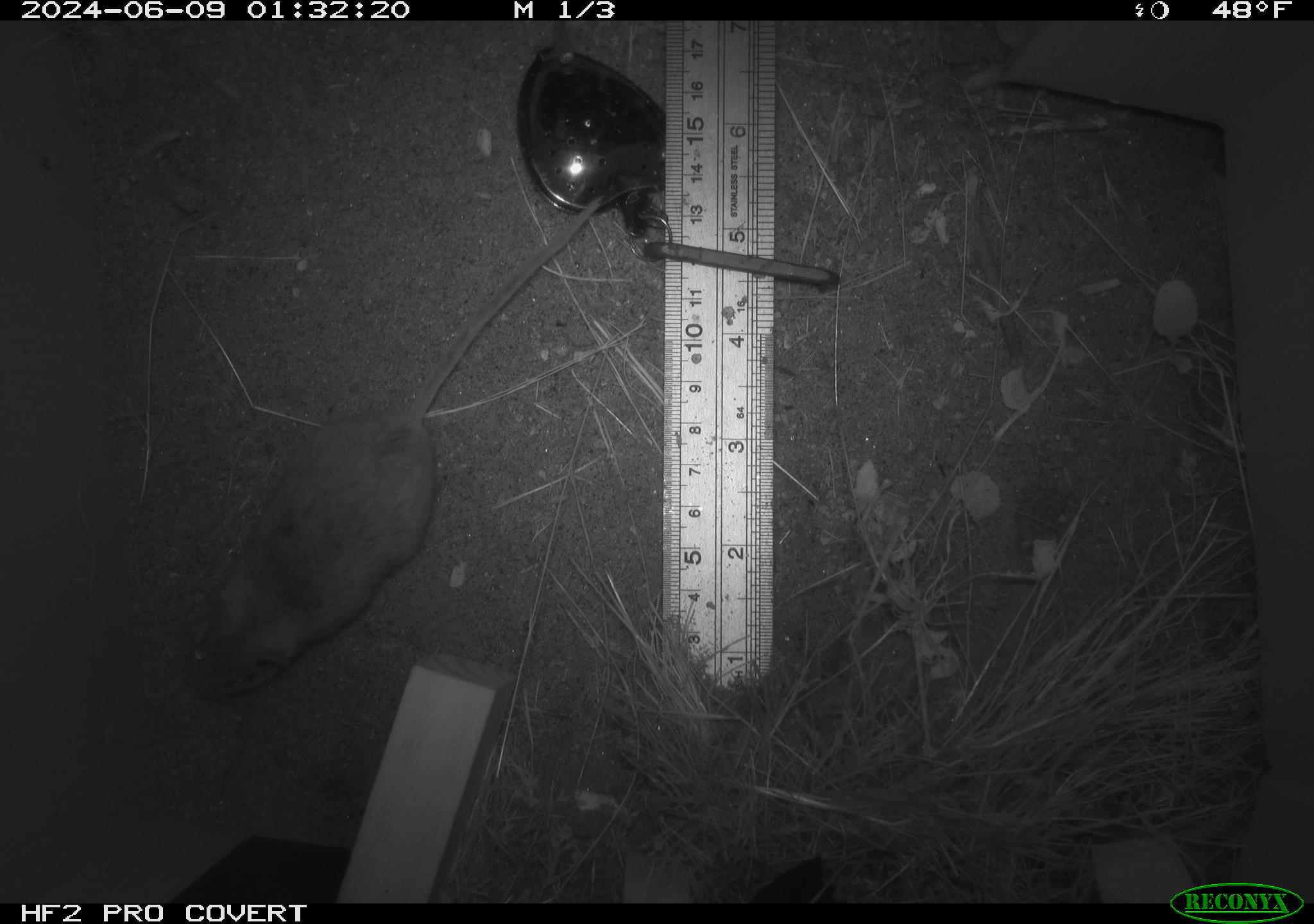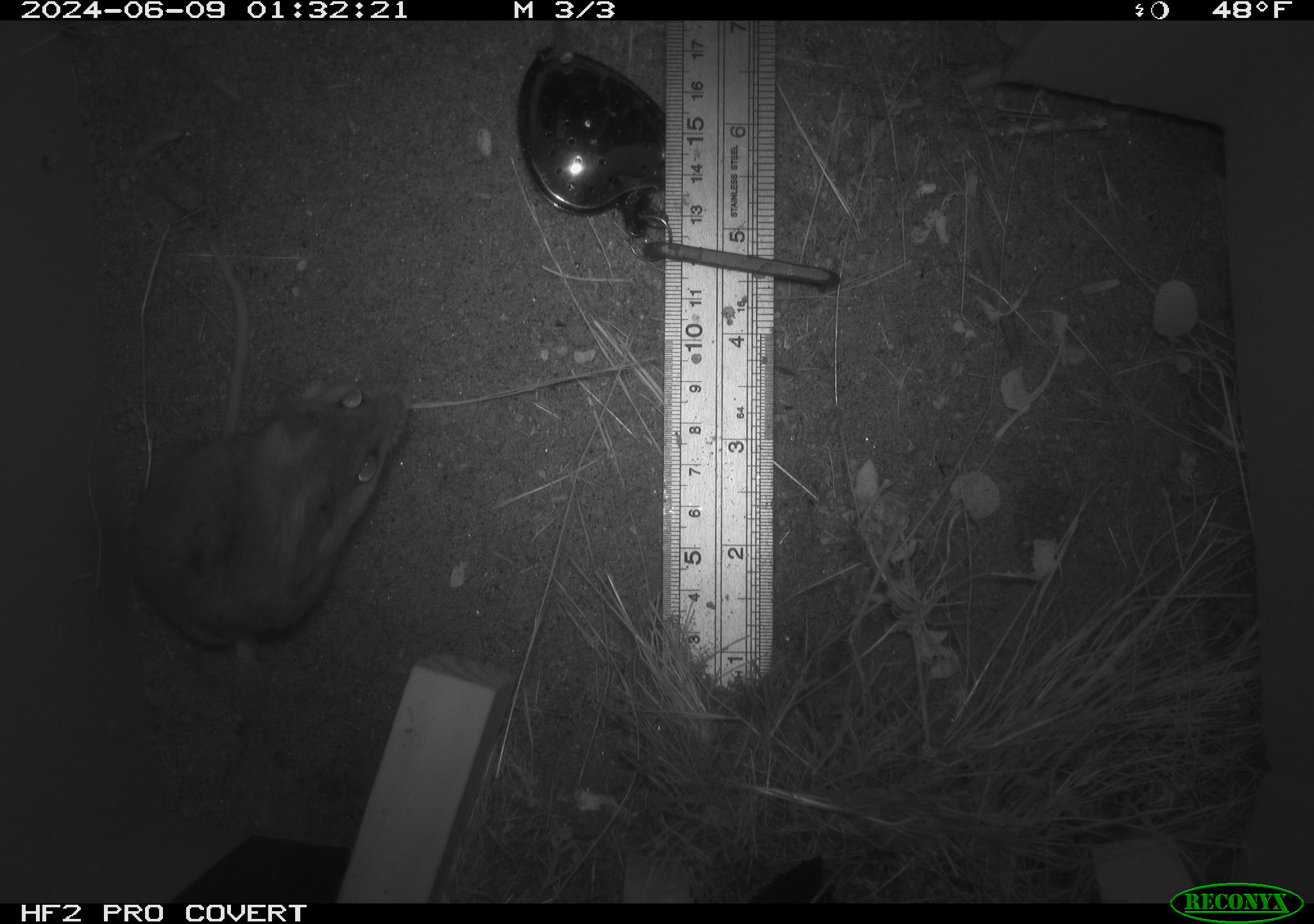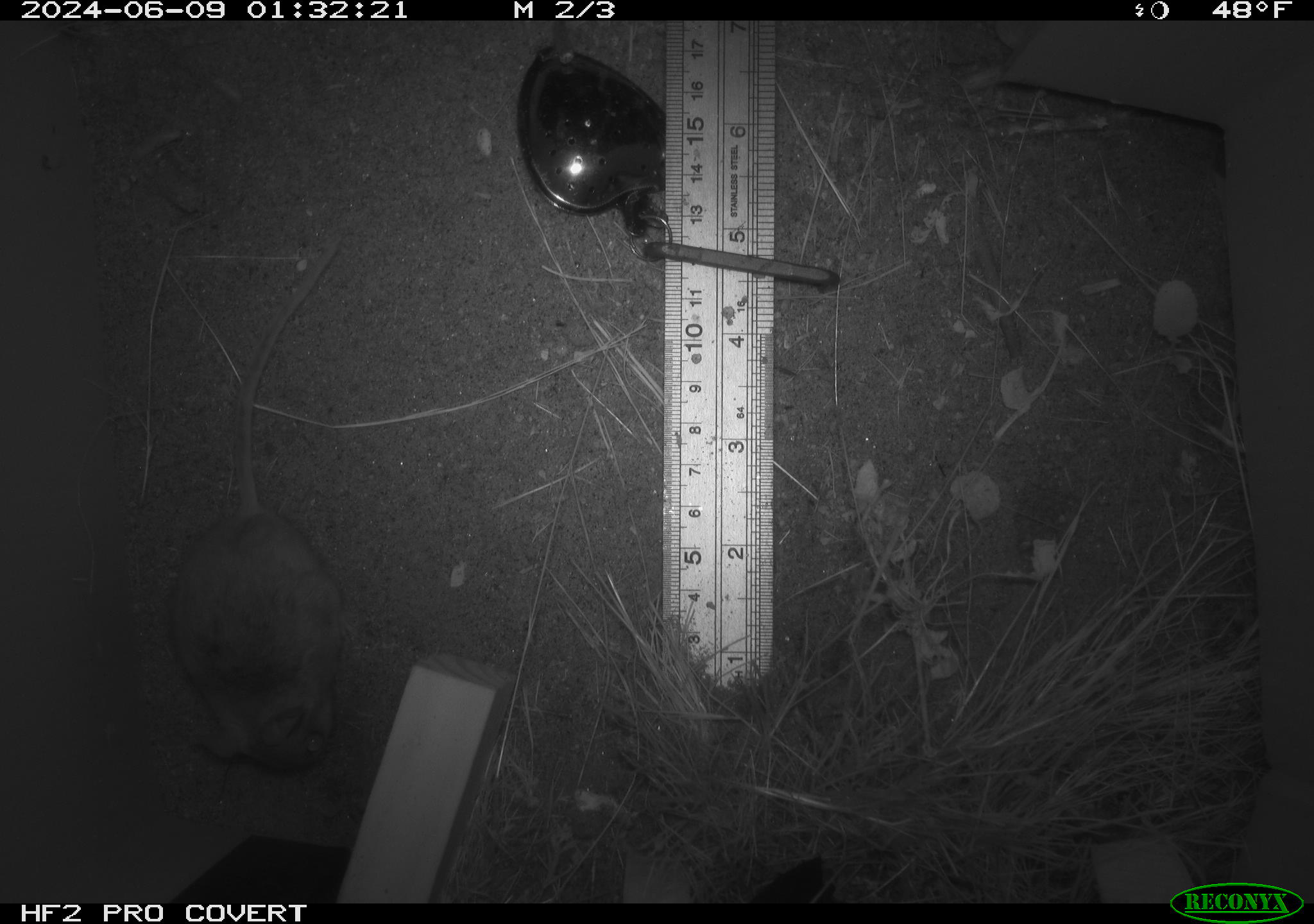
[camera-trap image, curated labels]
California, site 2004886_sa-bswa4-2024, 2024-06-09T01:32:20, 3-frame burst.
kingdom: Animalia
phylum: Chordata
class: Mammalia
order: Rodentia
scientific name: Rodentia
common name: rodent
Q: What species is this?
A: Rodent (Rodentia).